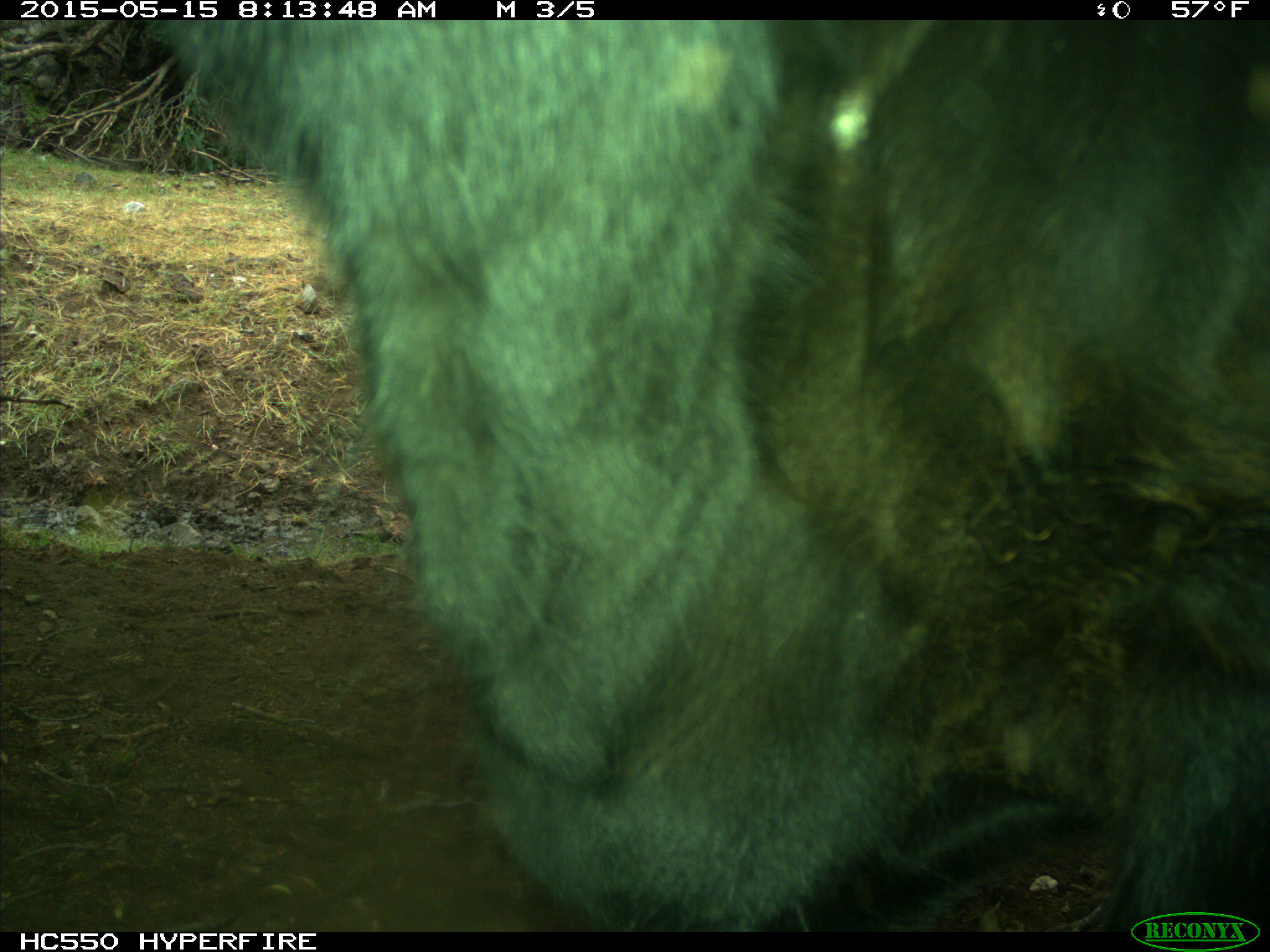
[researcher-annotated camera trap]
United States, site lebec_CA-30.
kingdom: Animalia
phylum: Chordata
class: Mammalia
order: Artiodactyla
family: Bovidae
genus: Bos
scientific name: Bos taurus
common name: domestic cow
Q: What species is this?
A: Bos taurus (domestic cow).